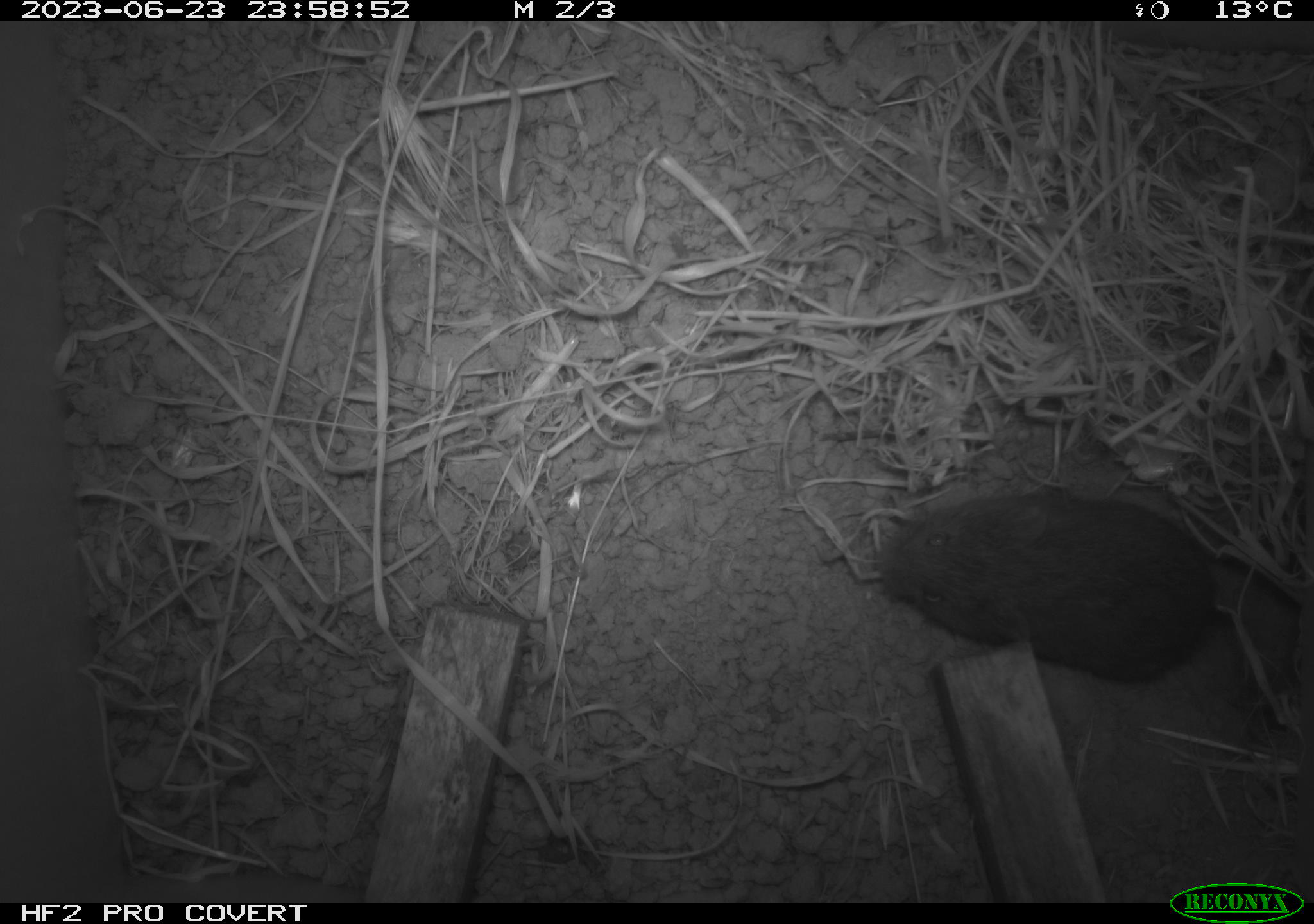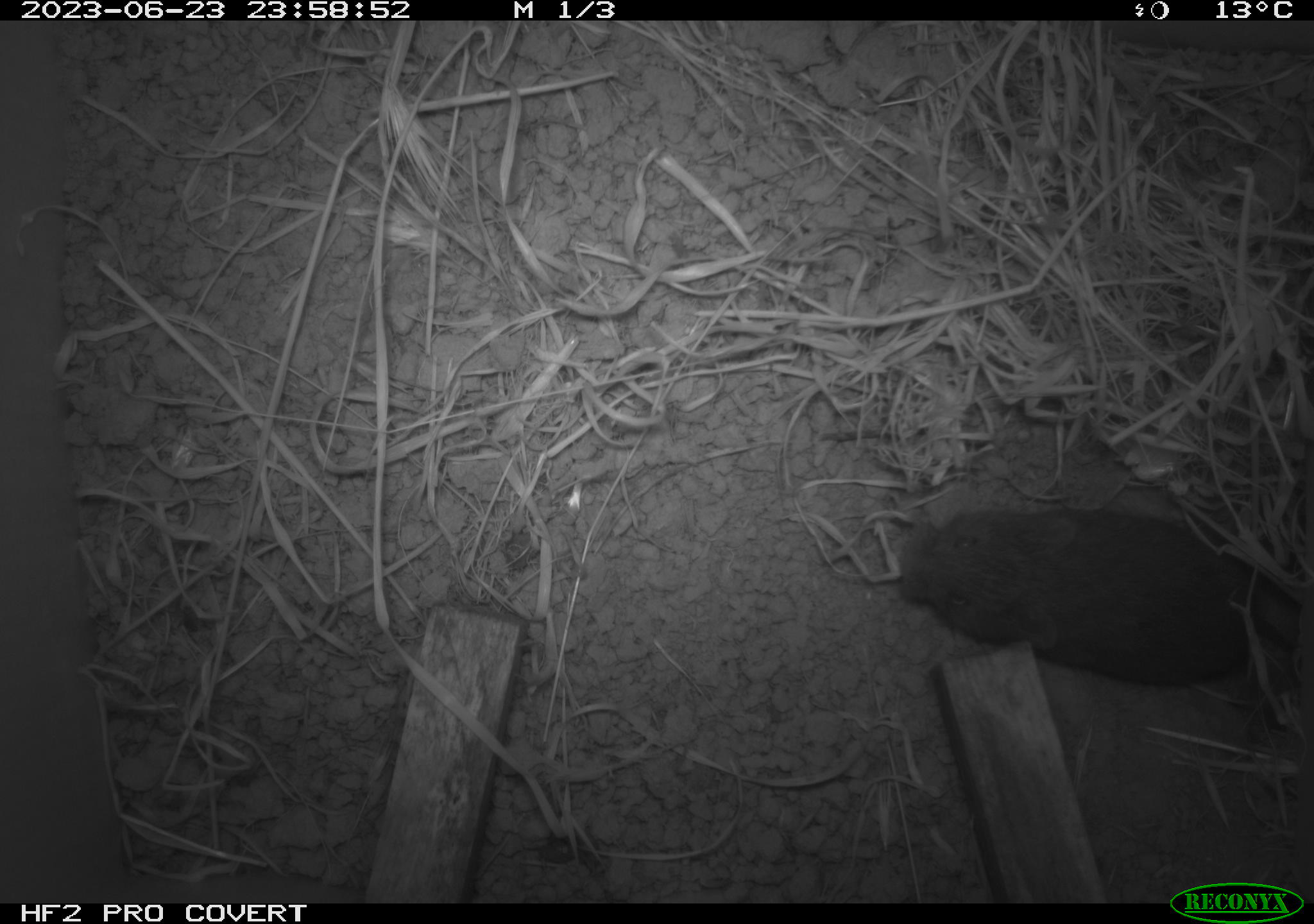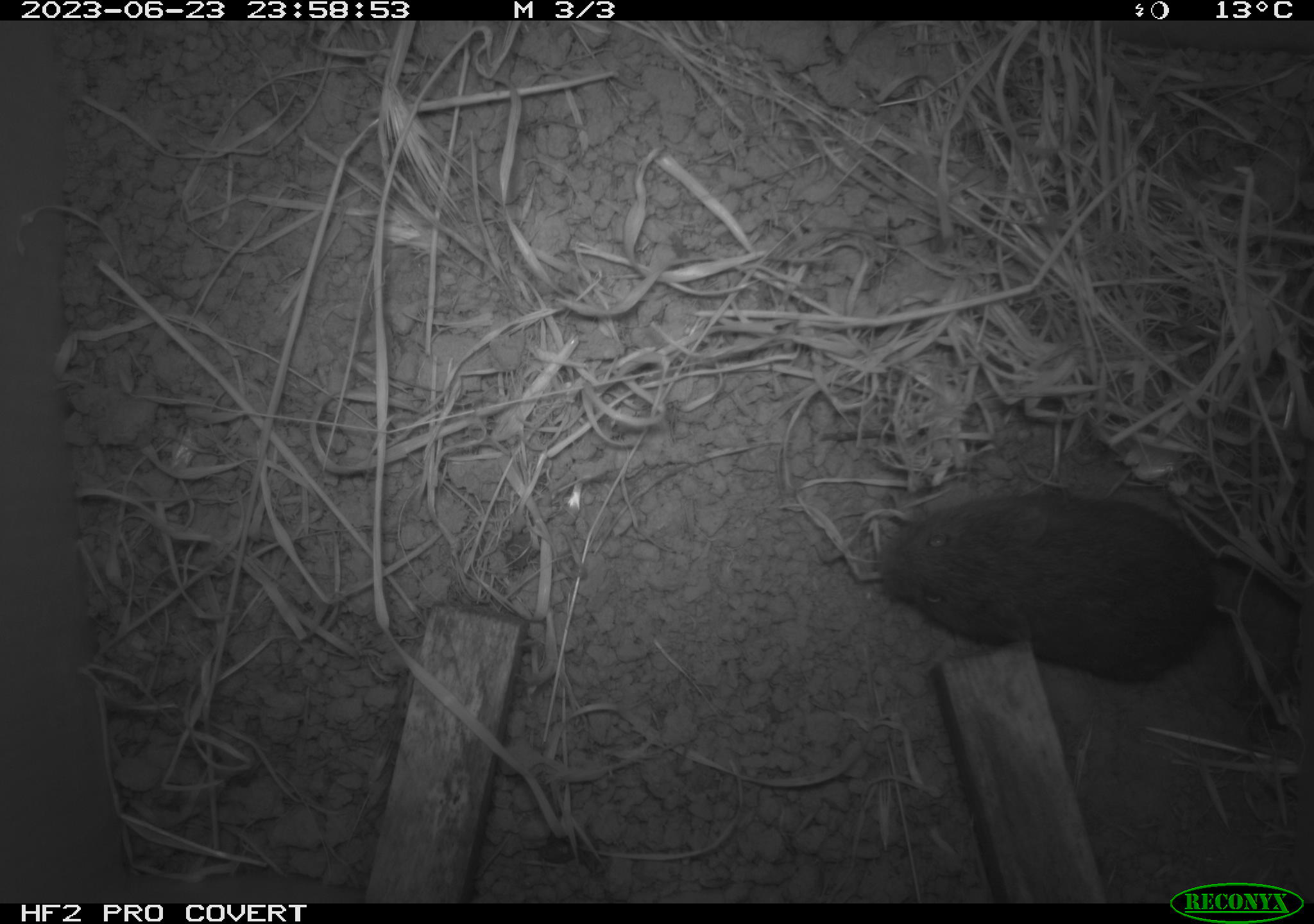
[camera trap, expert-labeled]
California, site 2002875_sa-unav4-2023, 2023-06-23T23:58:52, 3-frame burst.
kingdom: Animalia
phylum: Chordata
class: Mammalia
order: Rodentia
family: Cricetidae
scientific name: Arvicolinae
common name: voles, lemmings, and muskrats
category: arvicolinae subfamily